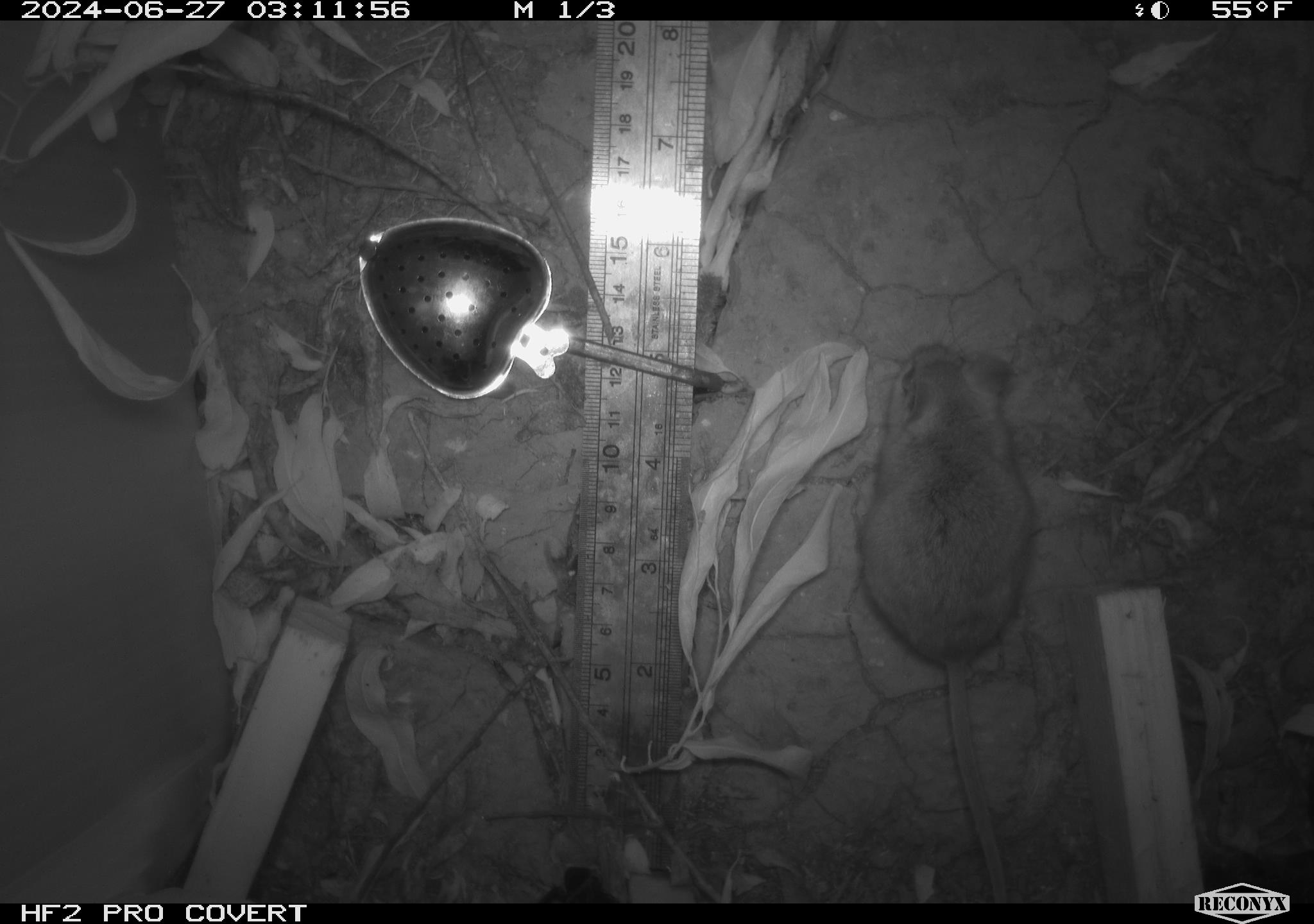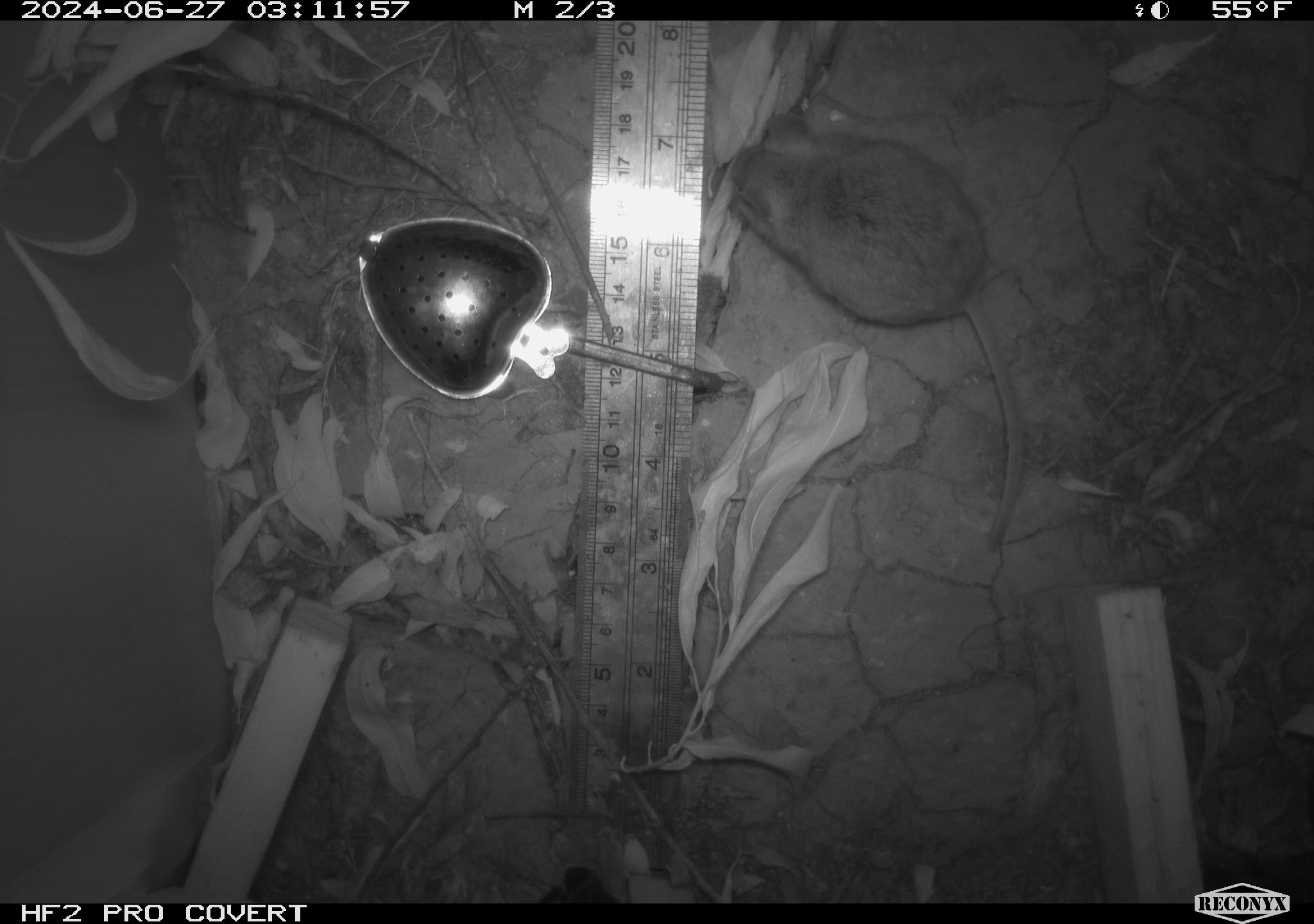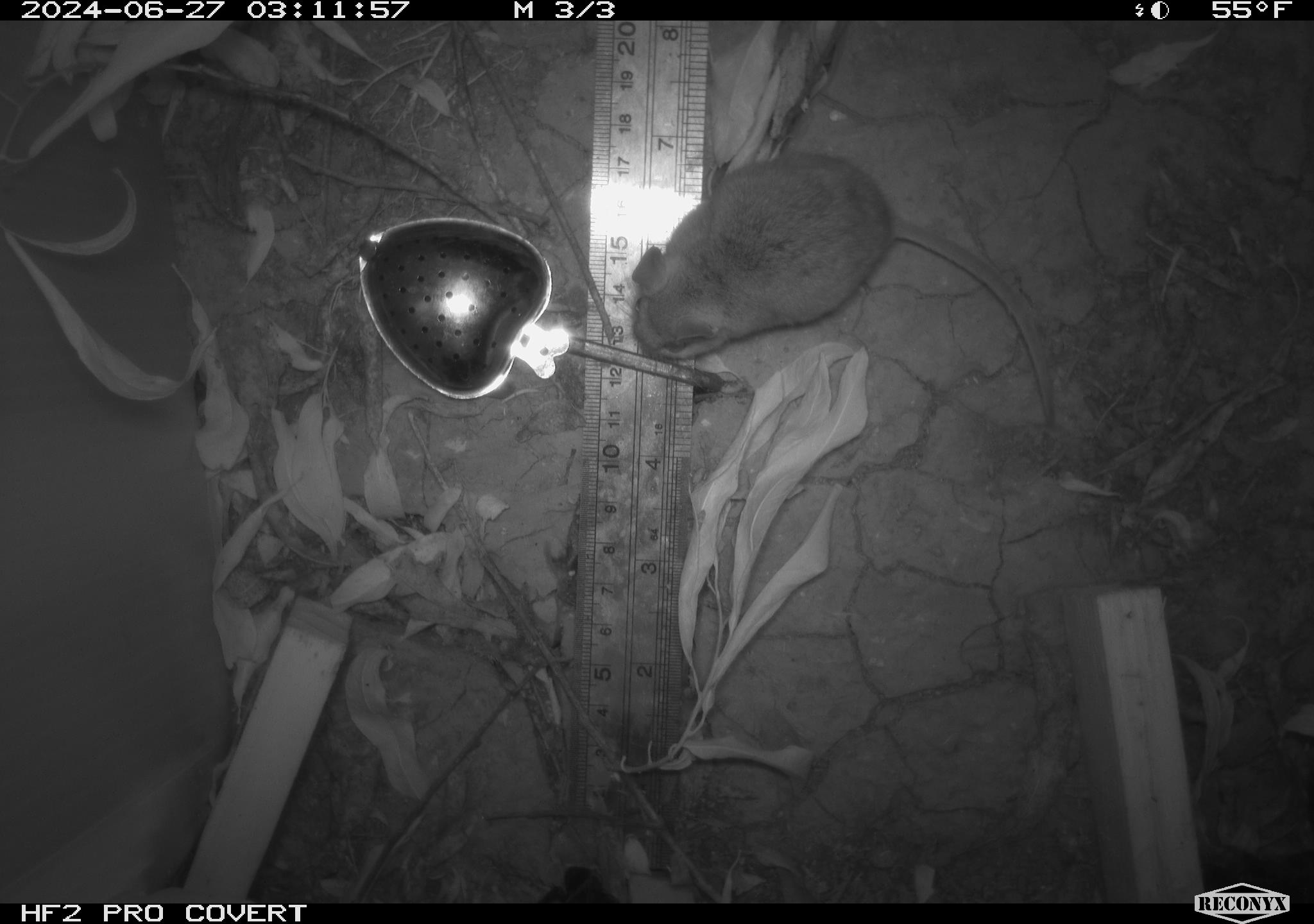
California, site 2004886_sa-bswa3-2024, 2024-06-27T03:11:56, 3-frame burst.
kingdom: Animalia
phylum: Chordata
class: Mammalia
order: Rodentia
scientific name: Rodentia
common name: mouse species